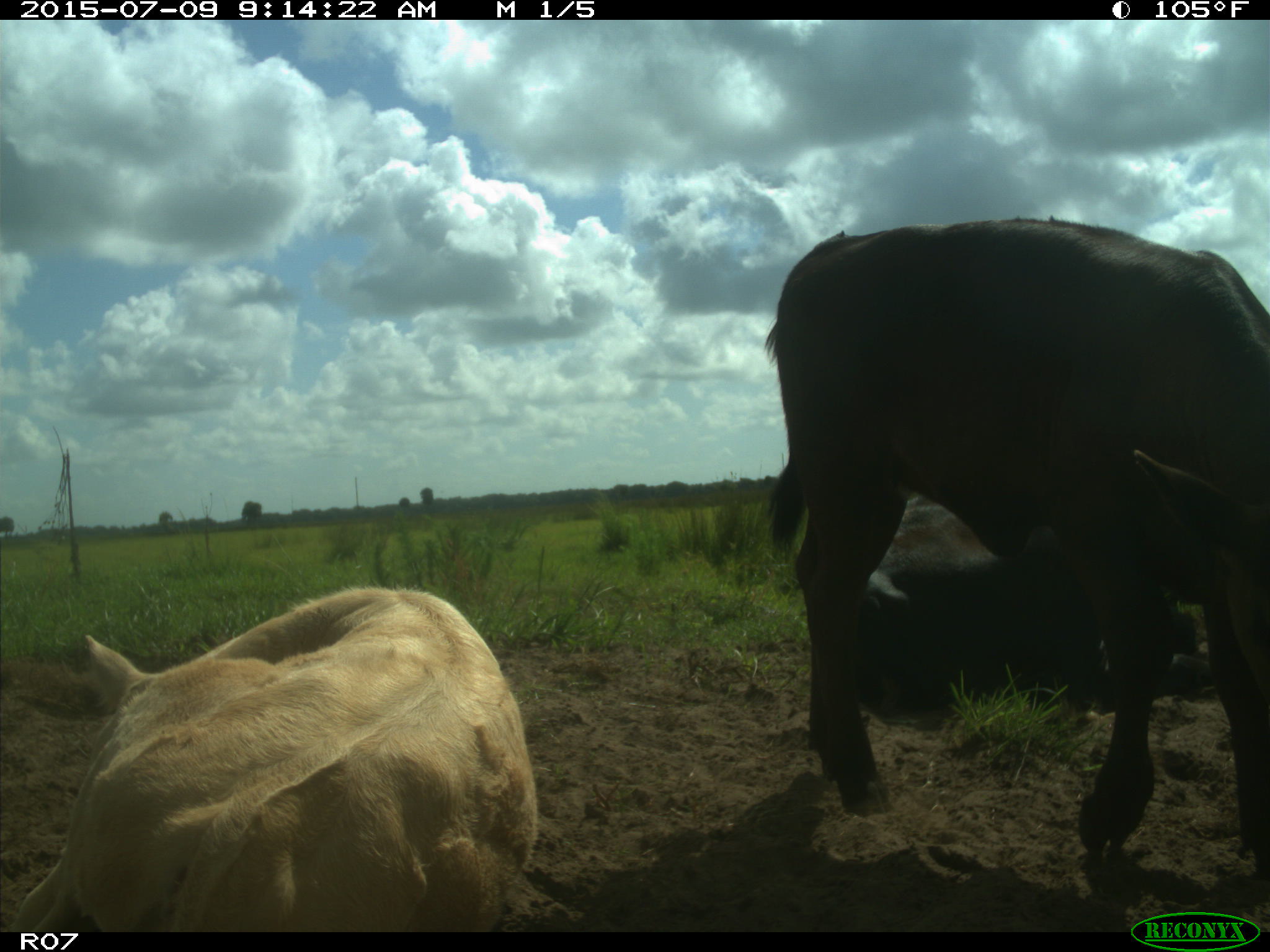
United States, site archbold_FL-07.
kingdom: Animalia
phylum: Chordata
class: Mammalia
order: Artiodactyla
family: Bovidae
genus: Bos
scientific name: Bos taurus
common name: domestic cow